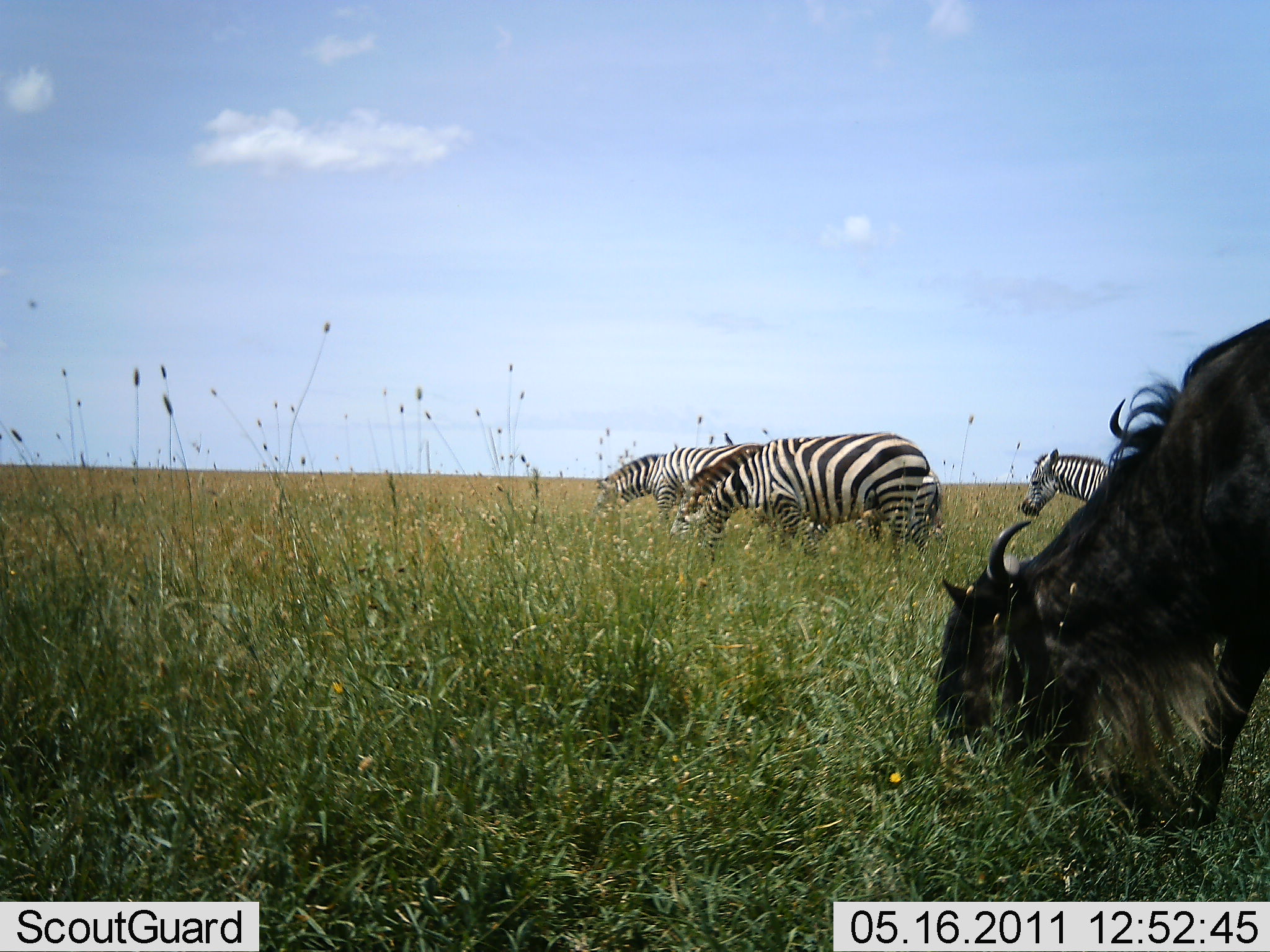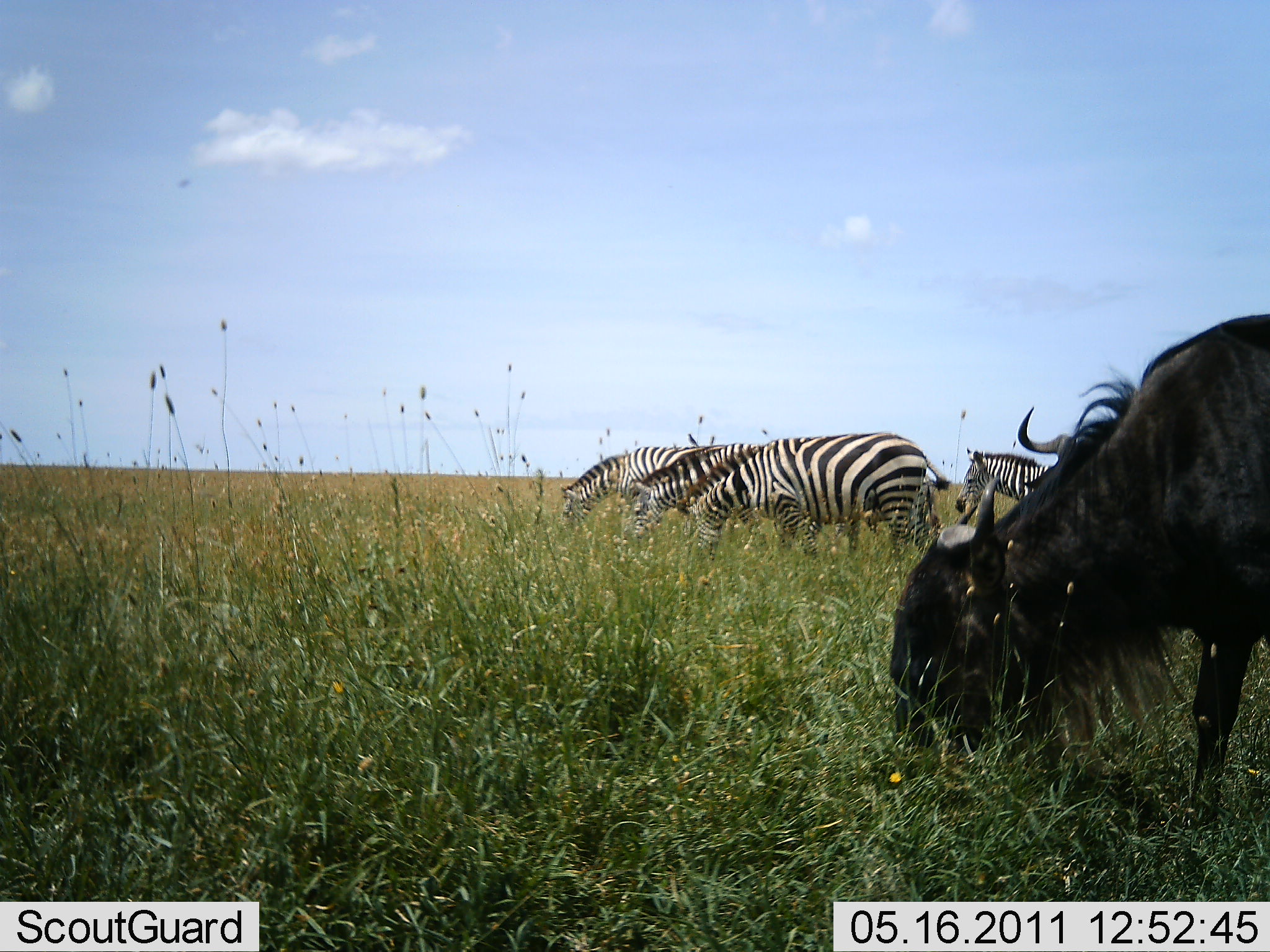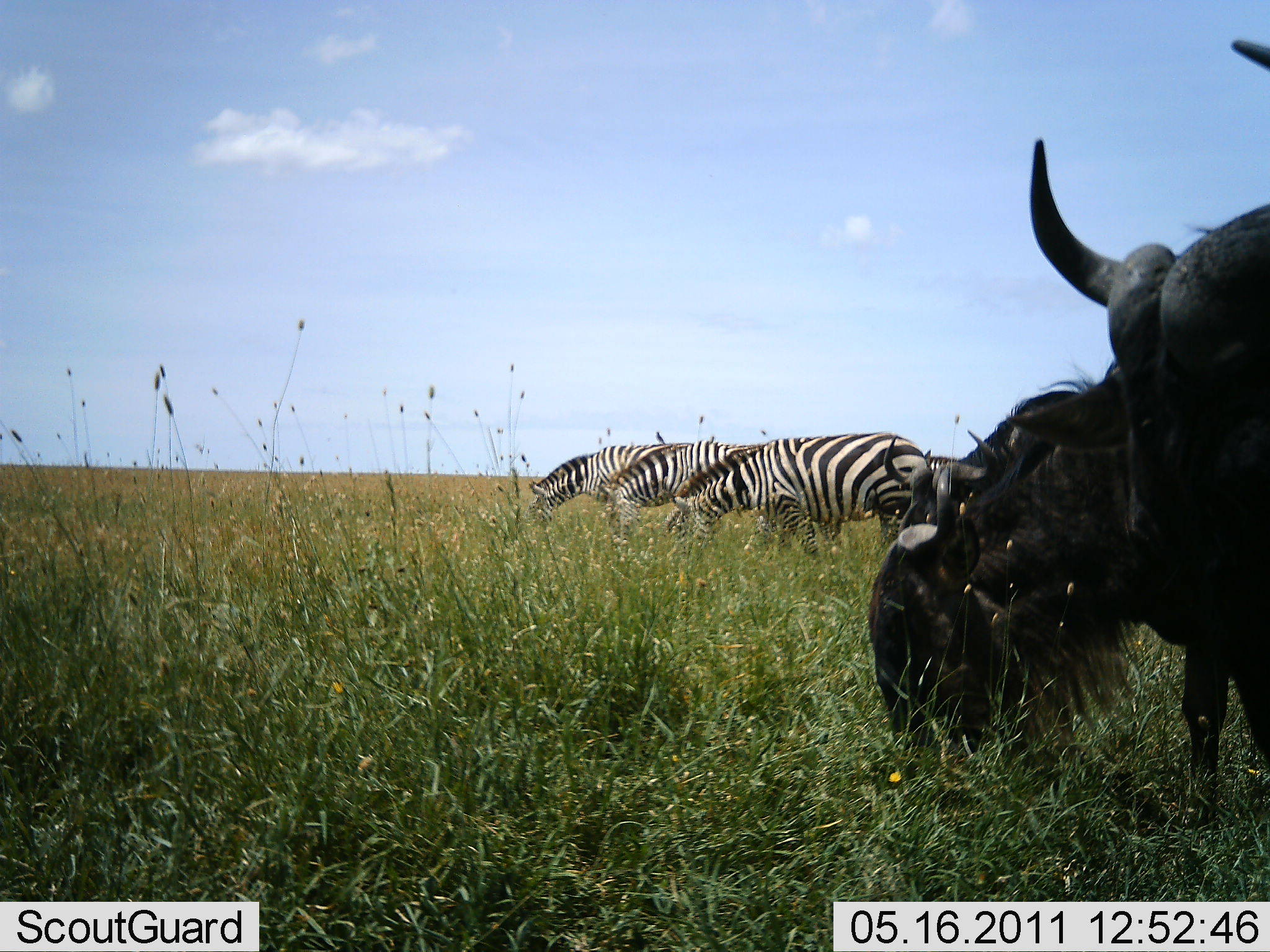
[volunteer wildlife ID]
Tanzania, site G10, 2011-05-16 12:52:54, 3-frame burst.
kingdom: Animalia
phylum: Chordata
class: Mammalia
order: Artiodactyla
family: Bovidae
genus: Connochaetes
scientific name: Connochaetes taurinus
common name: blue wildebeest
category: wildebeest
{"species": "wildebeest (blue wildebeest) (Connochaetes taurinus)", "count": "2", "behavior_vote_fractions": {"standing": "23%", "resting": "0%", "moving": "15%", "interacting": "0%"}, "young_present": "0%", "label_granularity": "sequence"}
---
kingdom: Animalia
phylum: Chordata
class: Mammalia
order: Perissodactyla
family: Equidae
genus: Equus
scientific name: Equus quagga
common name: plains zebra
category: zebra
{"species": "zebra (plains zebra) (Equus quagga)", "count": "4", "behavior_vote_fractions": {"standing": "19%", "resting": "0%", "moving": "31%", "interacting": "6%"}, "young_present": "0%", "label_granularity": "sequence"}